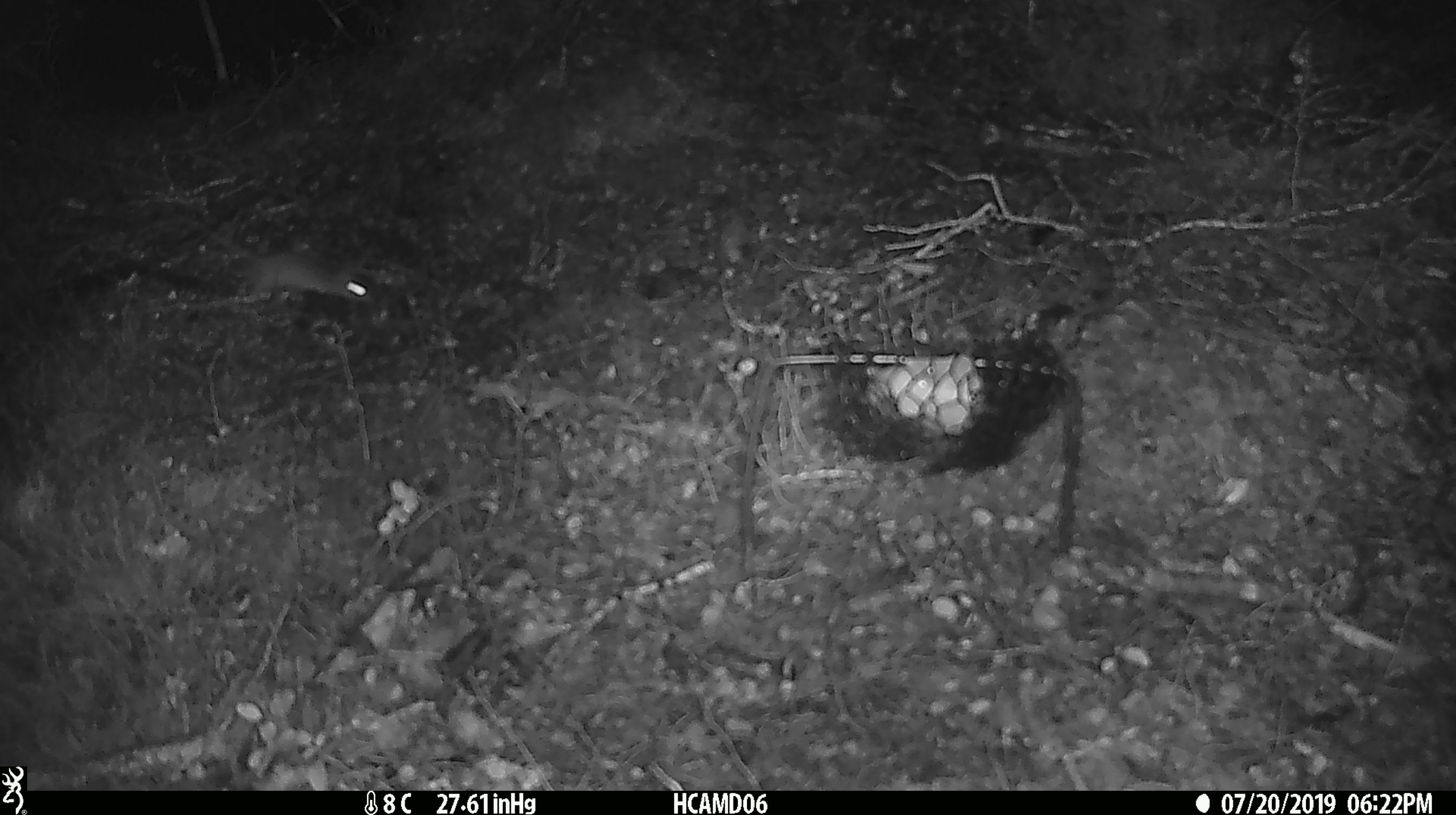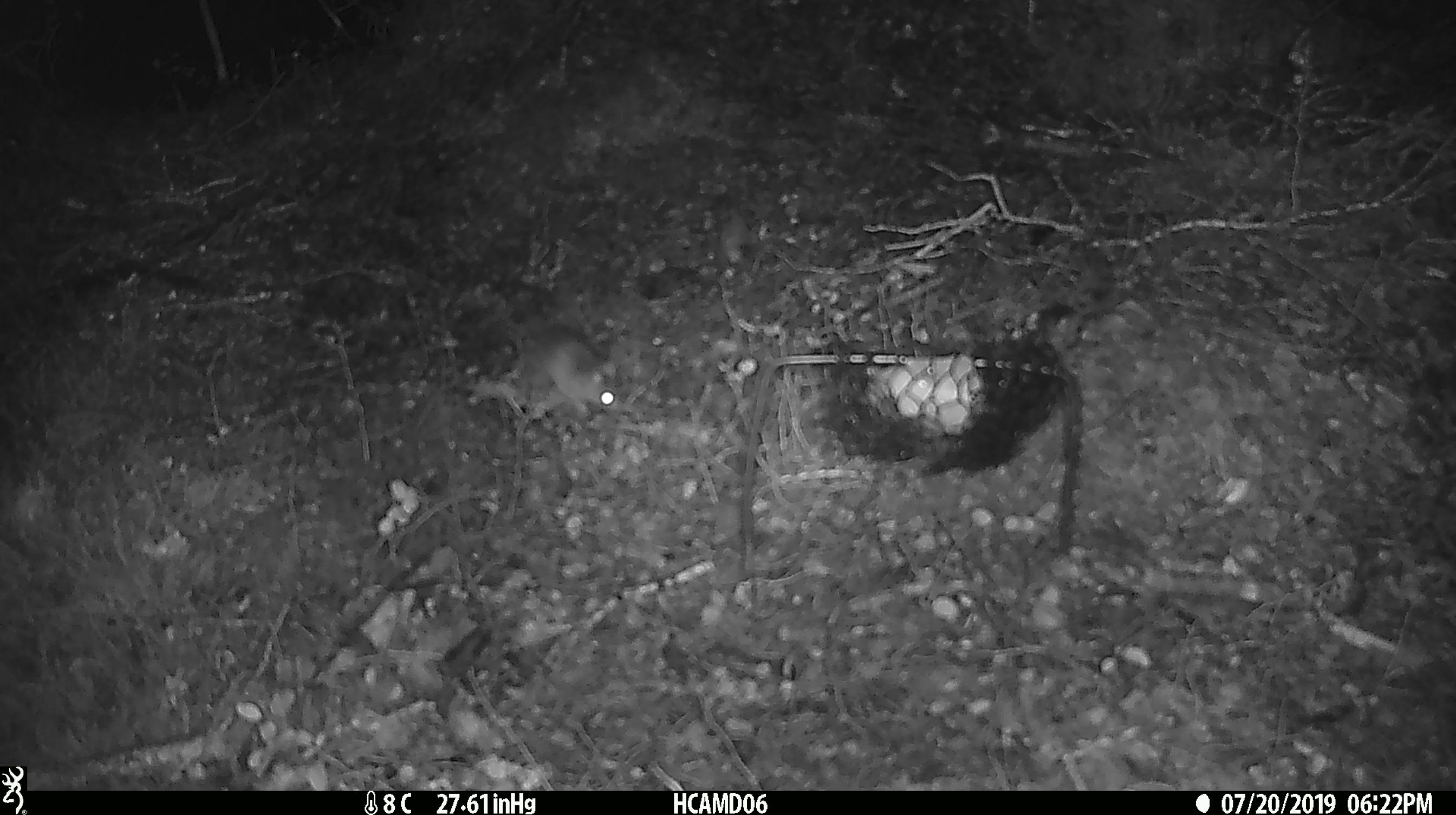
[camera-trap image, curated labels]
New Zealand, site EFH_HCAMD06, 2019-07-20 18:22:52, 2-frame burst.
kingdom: Animalia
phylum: Chordata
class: Mammalia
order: Rodentia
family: Muridae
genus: Mus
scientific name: Mus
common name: mouse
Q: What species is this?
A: Mouse (Mus).